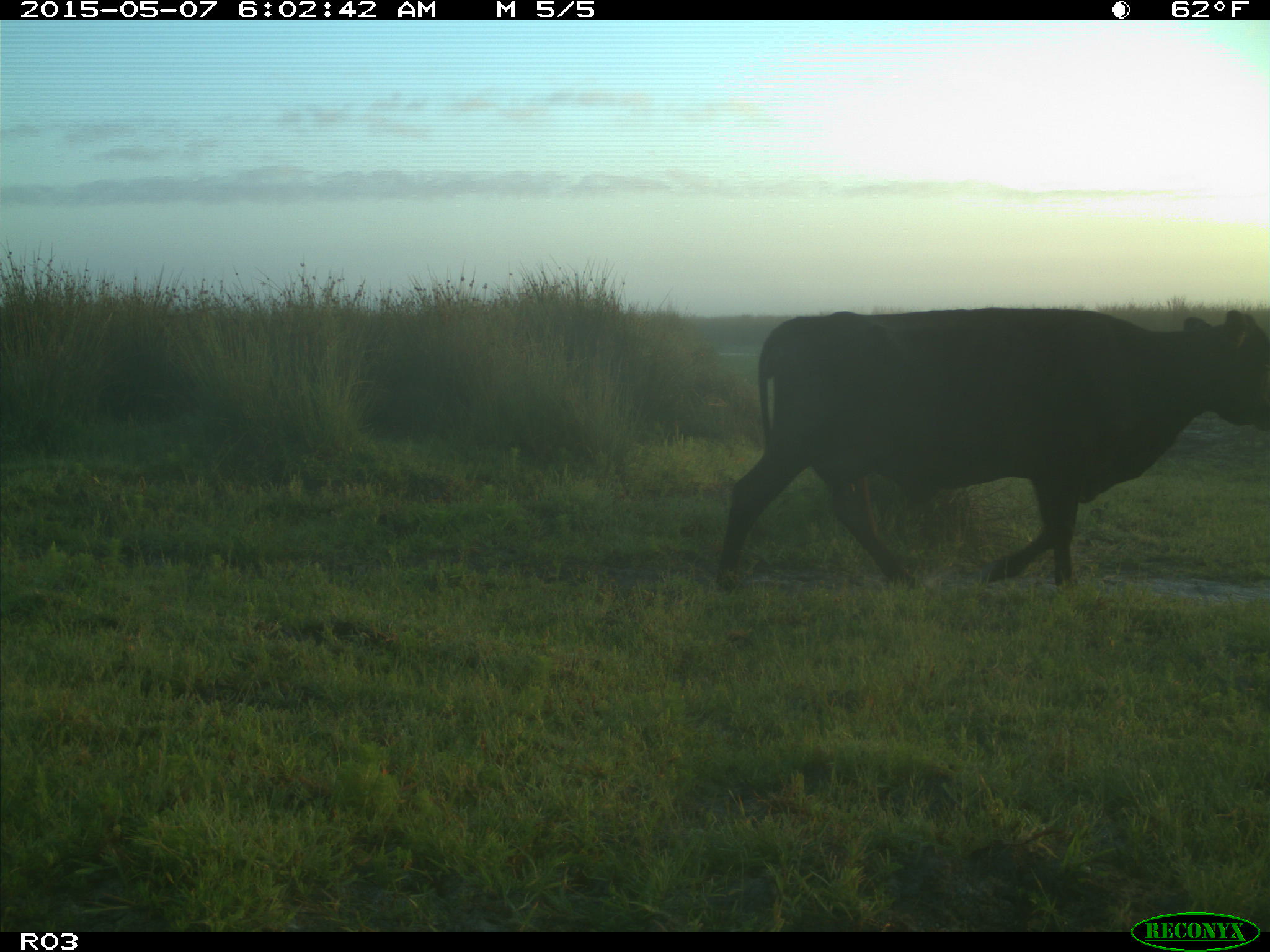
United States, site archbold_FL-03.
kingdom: Animalia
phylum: Chordata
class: Mammalia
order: Artiodactyla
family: Bovidae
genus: Bos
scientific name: Bos taurus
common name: domestic cow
Bos taurus (domestic cow).